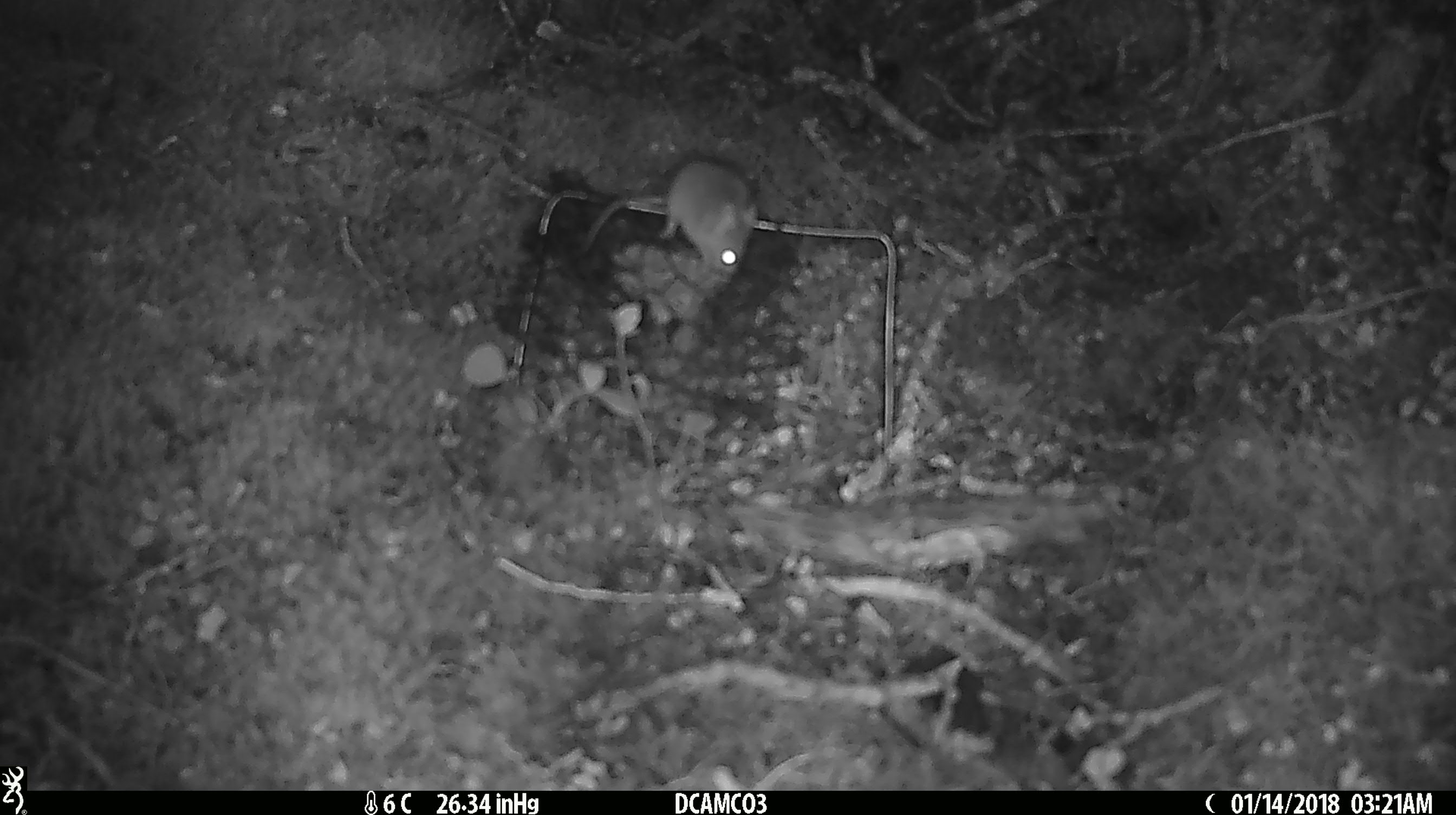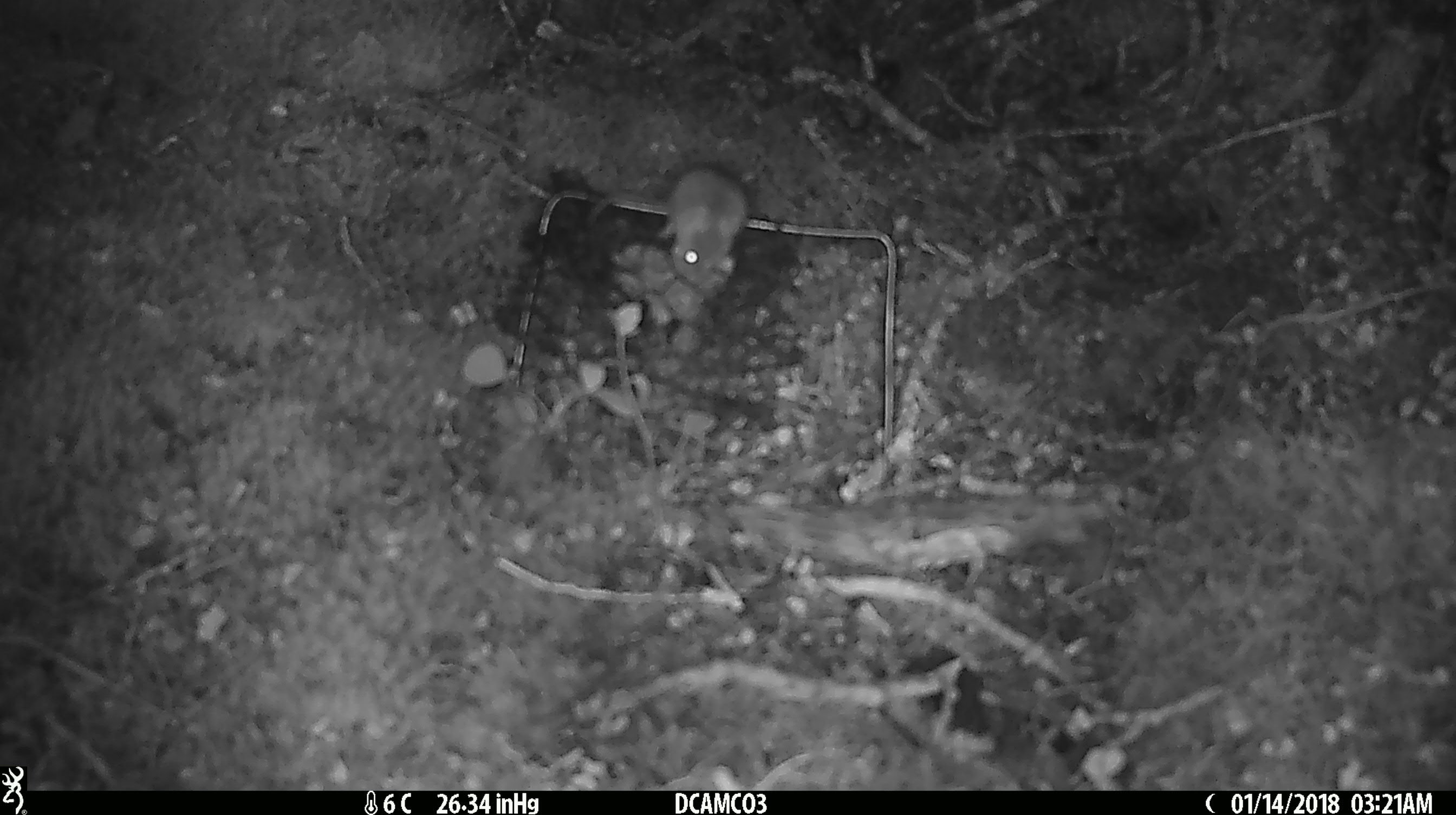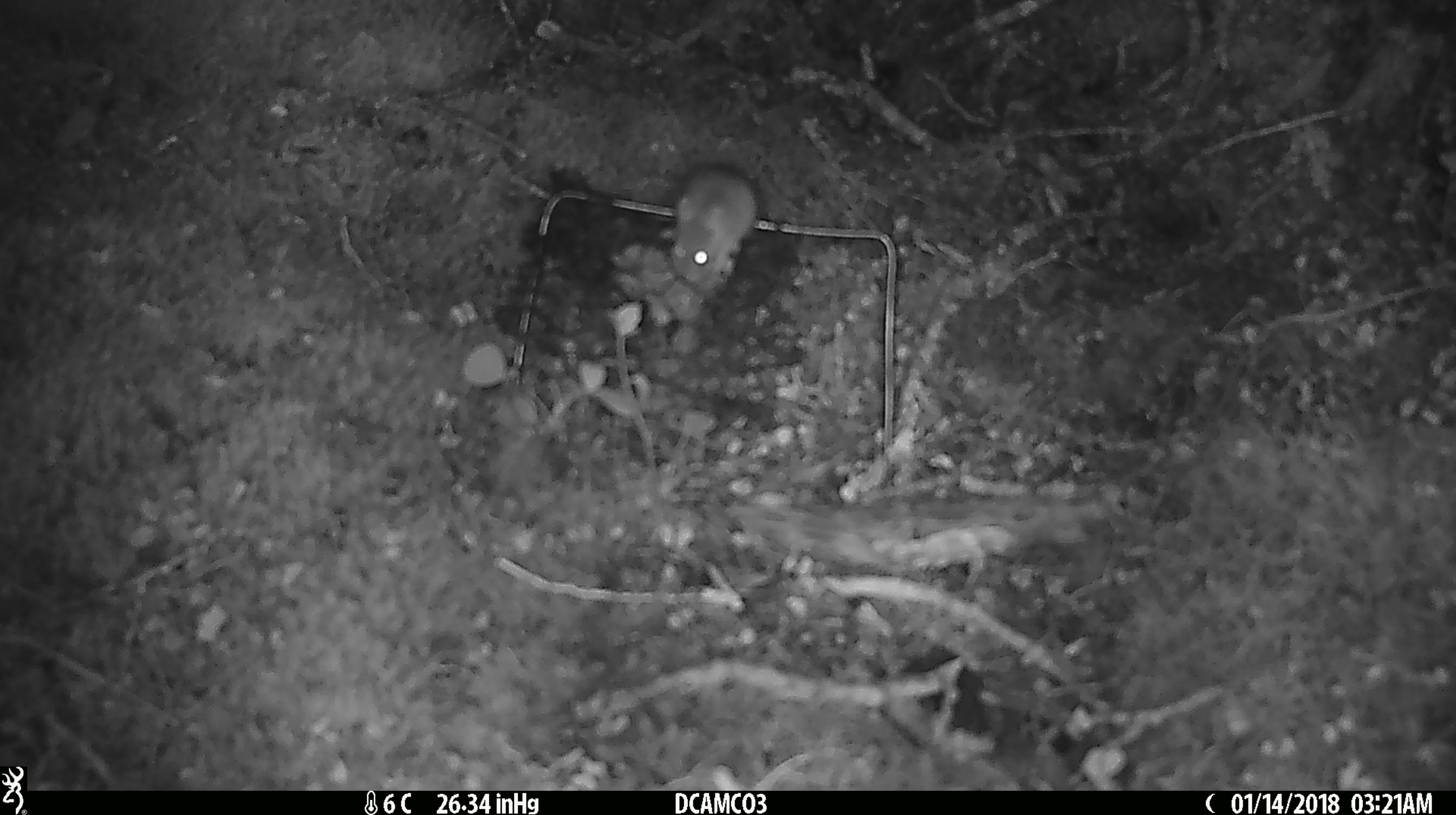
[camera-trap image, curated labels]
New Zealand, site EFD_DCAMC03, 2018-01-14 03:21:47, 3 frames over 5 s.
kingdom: Animalia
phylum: Chordata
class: Mammalia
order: Rodentia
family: Muridae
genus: Mus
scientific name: Mus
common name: mouse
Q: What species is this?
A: Mouse (Mus).